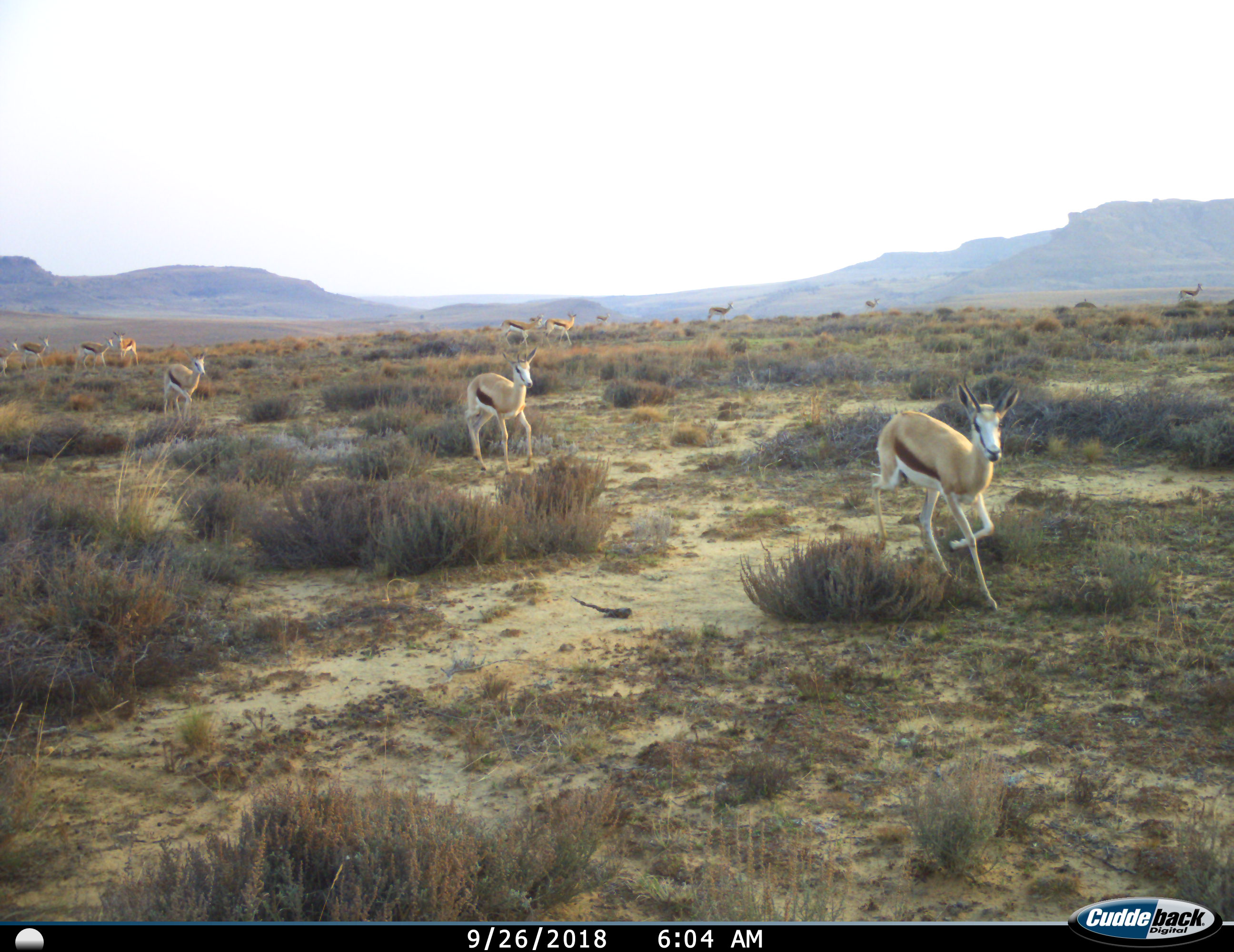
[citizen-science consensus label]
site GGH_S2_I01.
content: unidentified animal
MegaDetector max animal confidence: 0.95